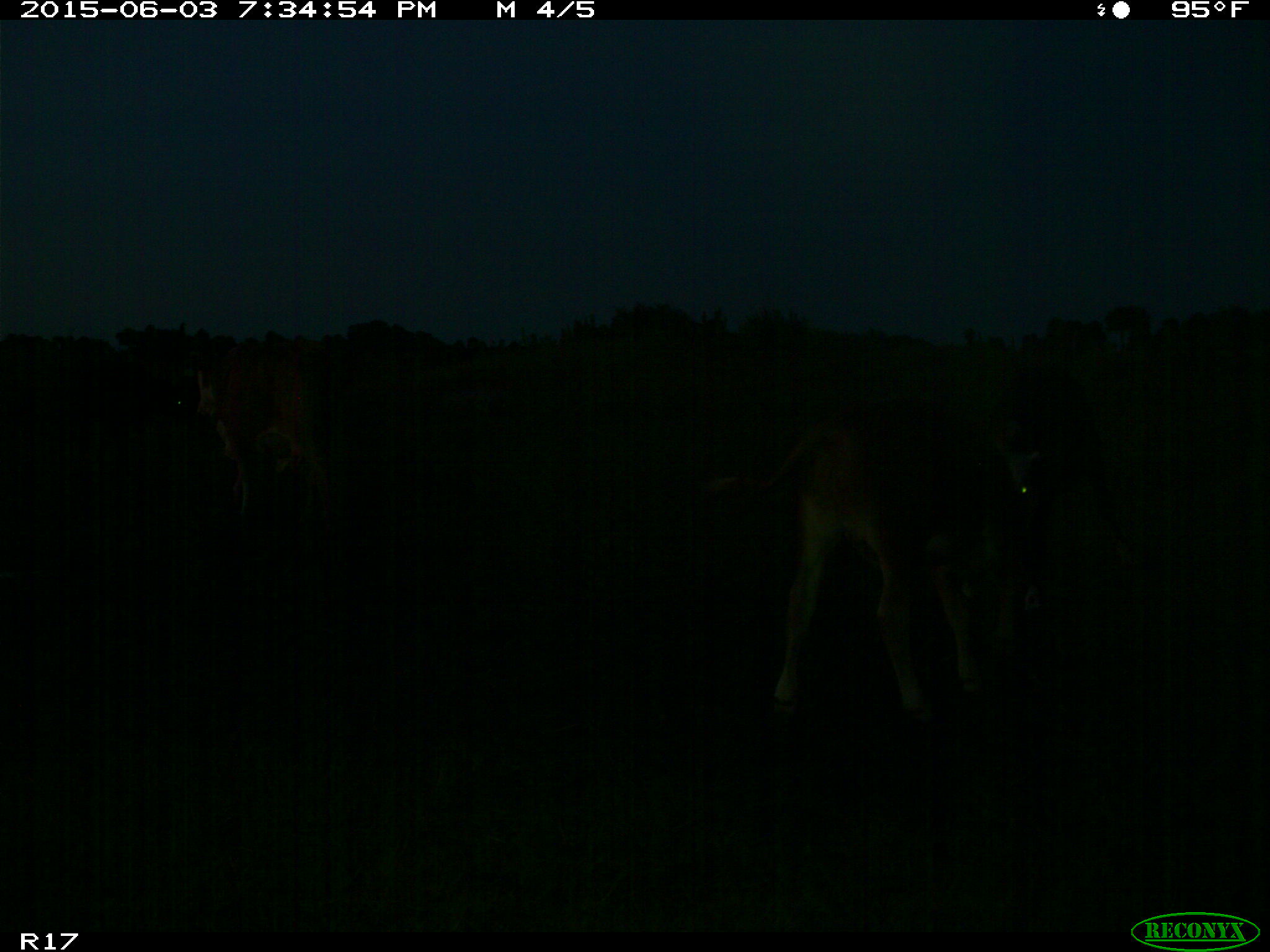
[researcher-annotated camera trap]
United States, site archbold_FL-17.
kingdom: Animalia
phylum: Chordata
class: Mammalia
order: Artiodactyla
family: Bovidae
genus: Bos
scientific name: Bos taurus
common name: domestic cow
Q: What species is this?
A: Bos taurus (domestic cow).